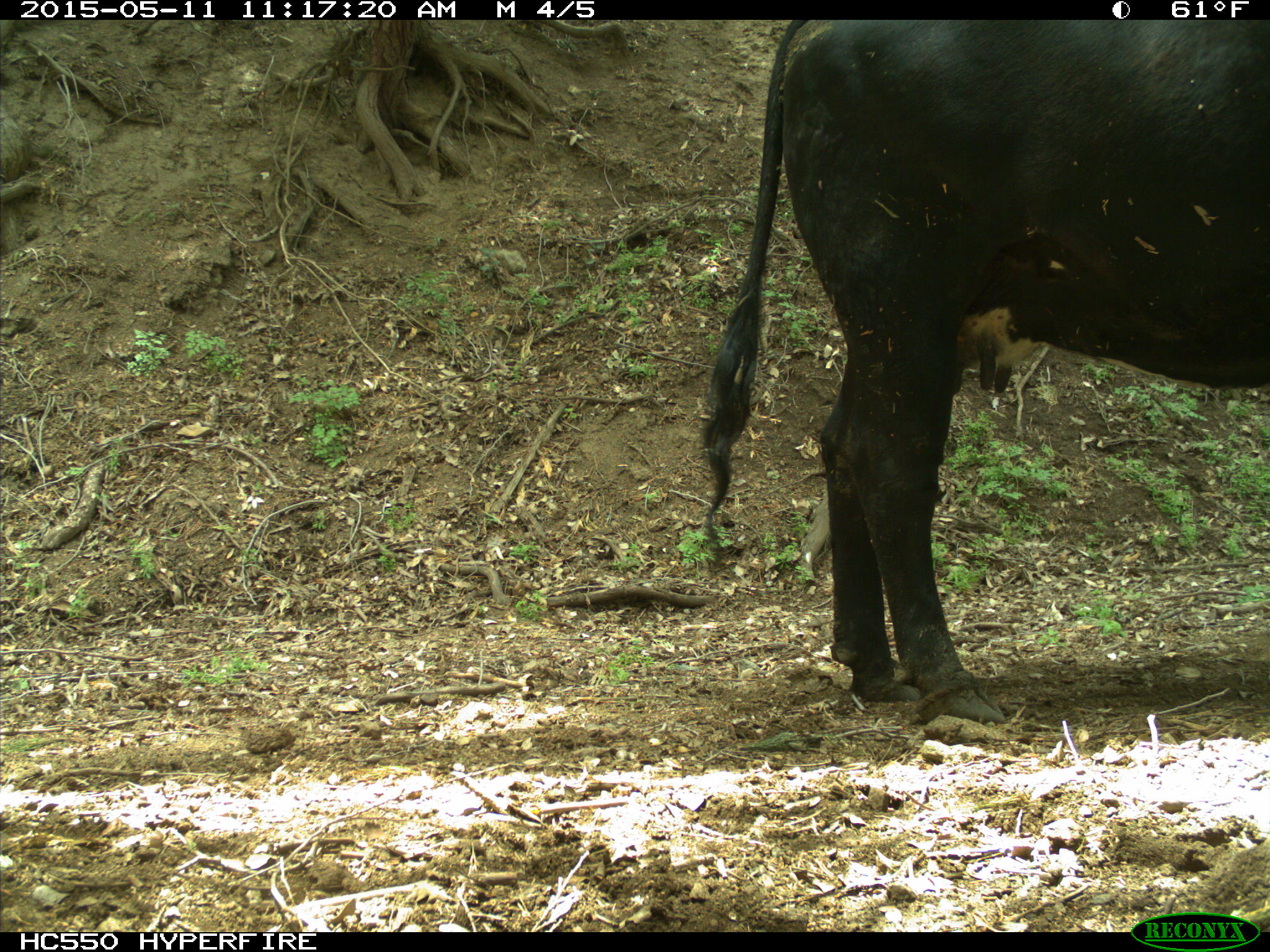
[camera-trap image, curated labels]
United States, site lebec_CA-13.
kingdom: Animalia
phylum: Chordata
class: Mammalia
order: Artiodactyla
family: Bovidae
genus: Bos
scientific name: Bos taurus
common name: domestic cow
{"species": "Bos taurus (domestic cow)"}